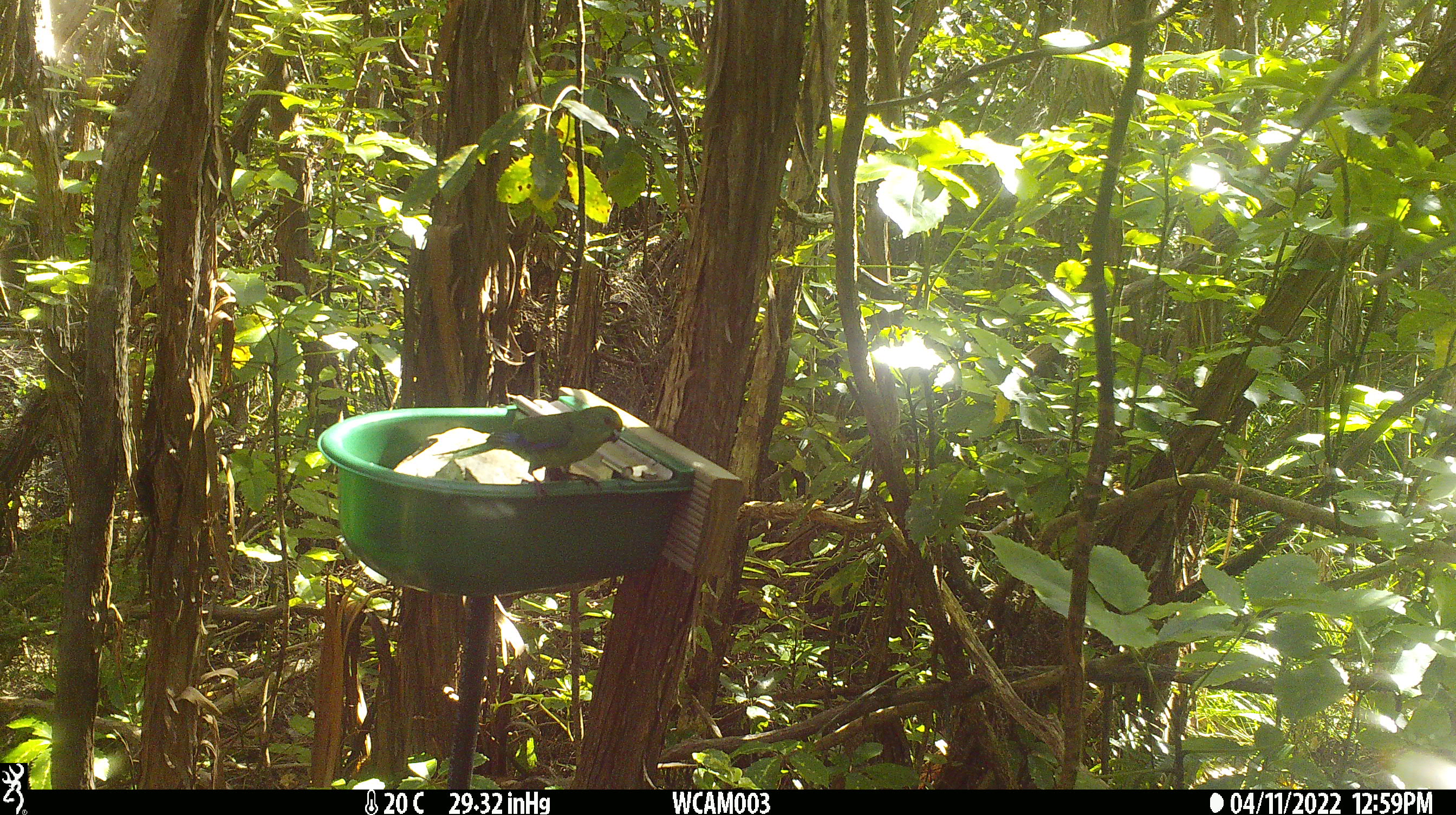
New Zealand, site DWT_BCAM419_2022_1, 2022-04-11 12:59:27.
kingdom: Animalia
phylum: Chordata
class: Aves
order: Psittaciformes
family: Psittaculidae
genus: Cyanoramphus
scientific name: Cyanoramphus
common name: parakeet